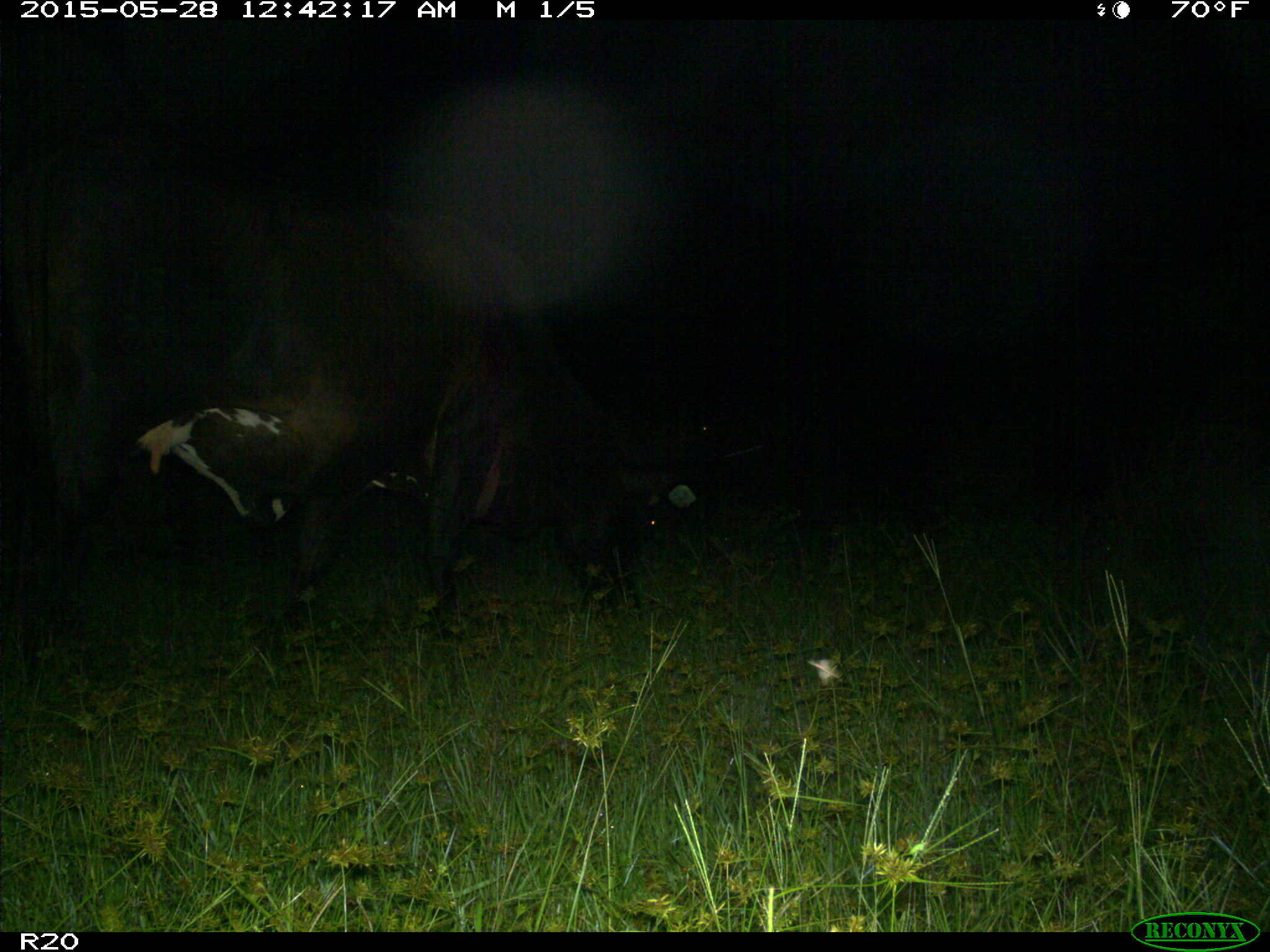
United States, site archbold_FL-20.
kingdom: Animalia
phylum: Chordata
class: Mammalia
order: Artiodactyla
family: Bovidae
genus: Bos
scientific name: Bos taurus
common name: domestic cow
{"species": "Bos taurus (domestic cow)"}